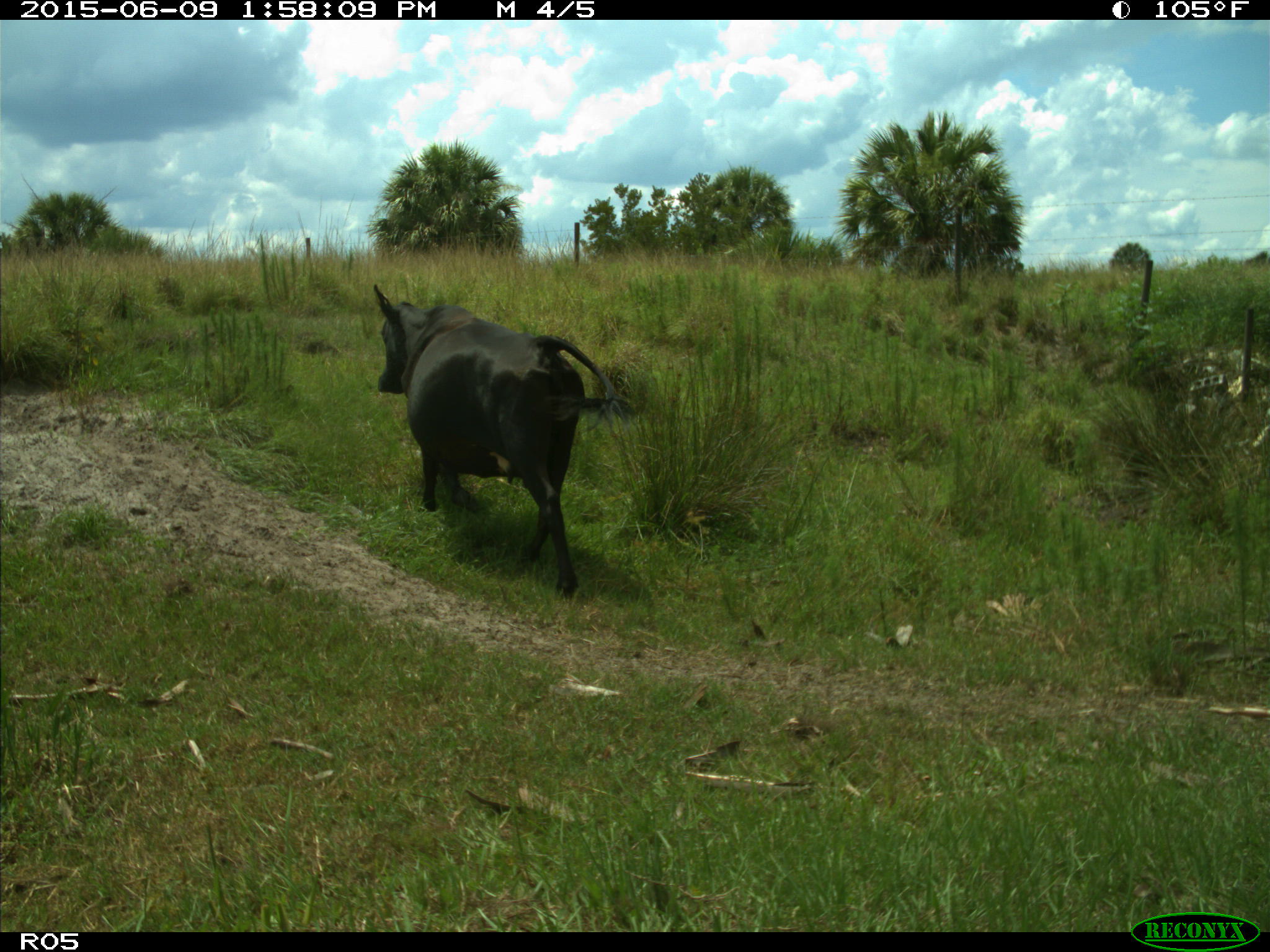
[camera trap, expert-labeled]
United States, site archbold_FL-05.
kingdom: Animalia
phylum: Chordata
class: Mammalia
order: Artiodactyla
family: Bovidae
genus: Bos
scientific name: Bos taurus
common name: domestic cow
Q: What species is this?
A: Bos taurus (domestic cow).